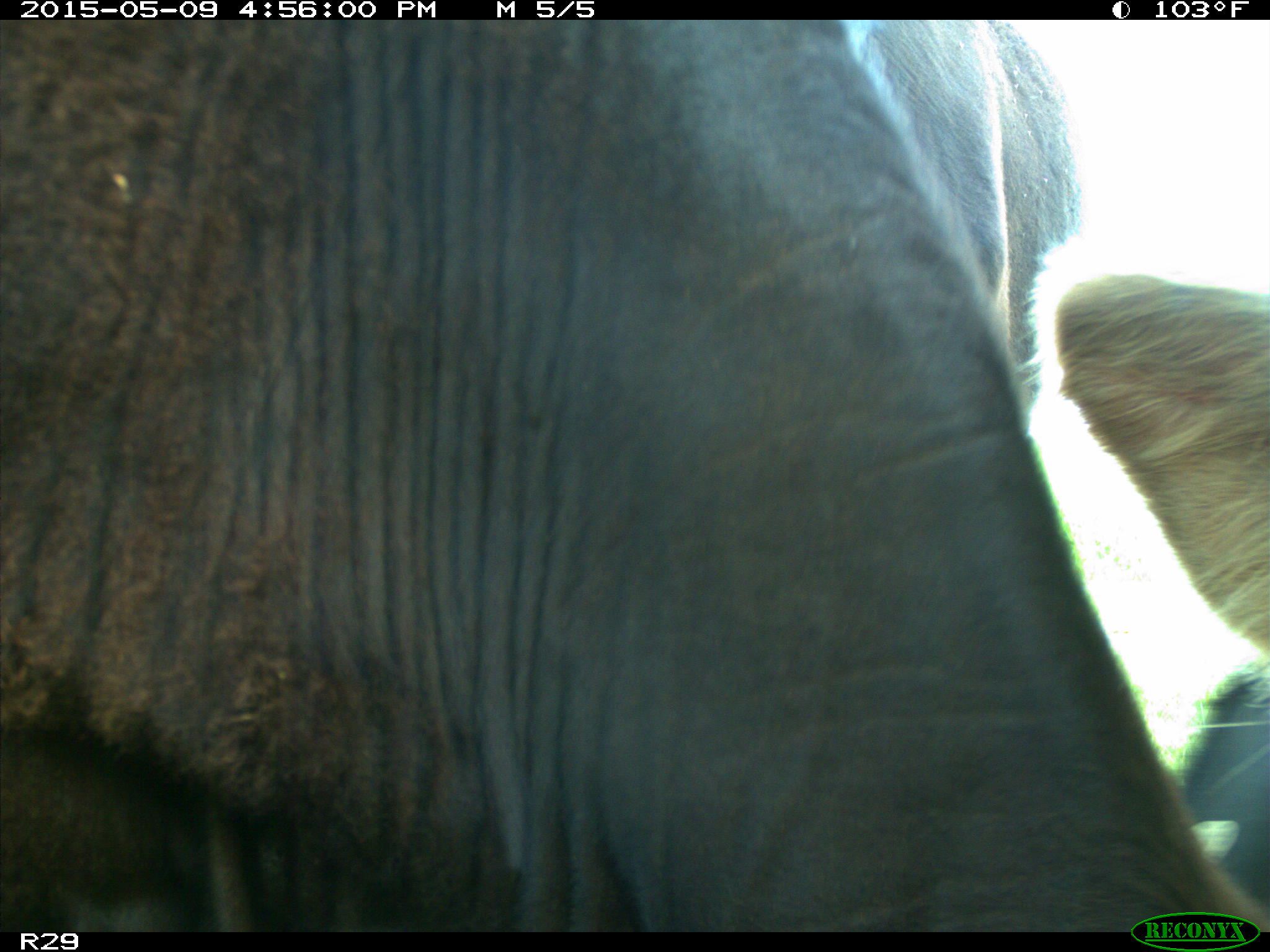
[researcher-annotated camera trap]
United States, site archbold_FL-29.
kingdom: Animalia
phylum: Chordata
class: Mammalia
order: Artiodactyla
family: Bovidae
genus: Bos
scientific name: Bos taurus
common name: domestic cow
Bos taurus (domestic cow).